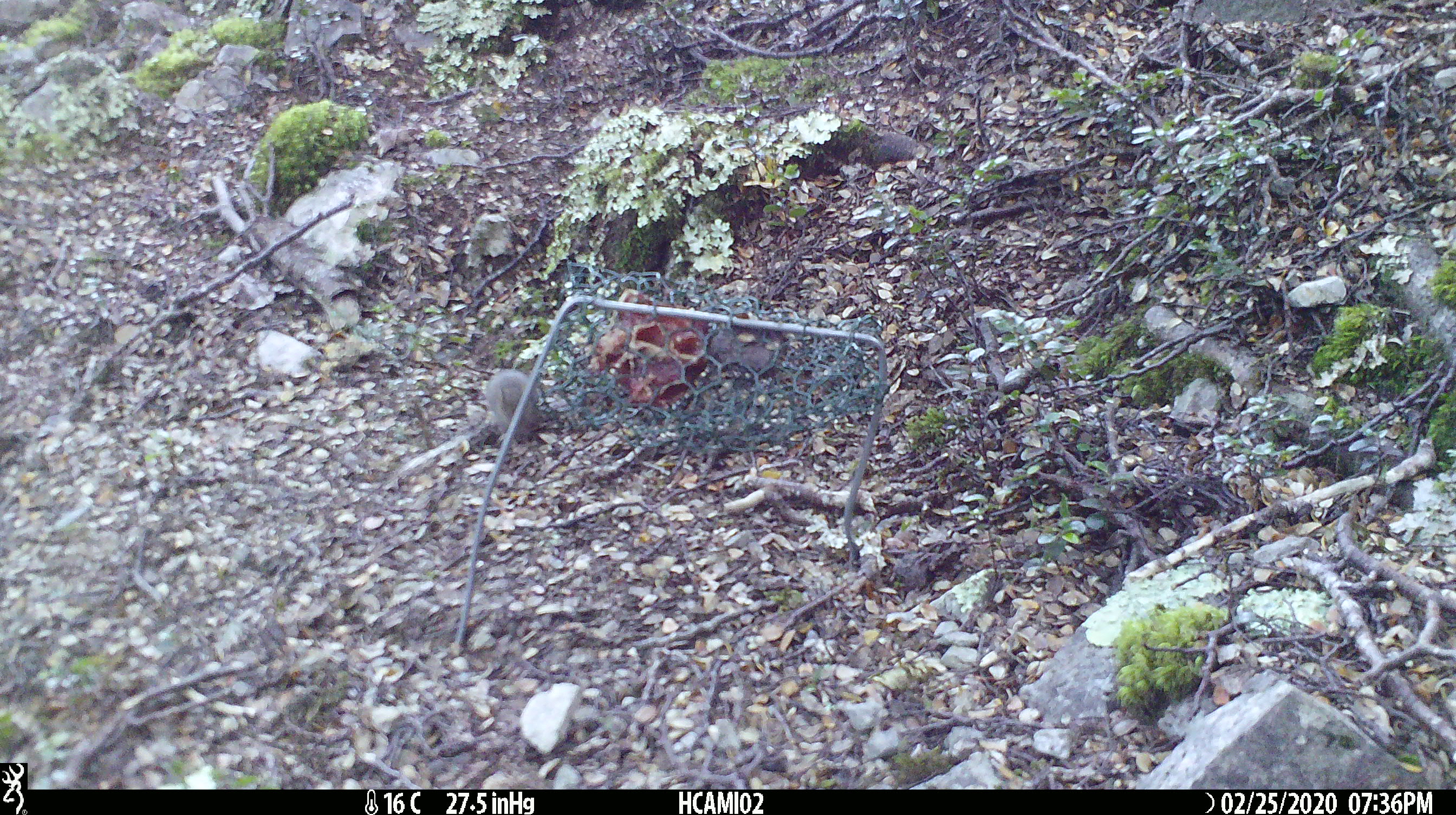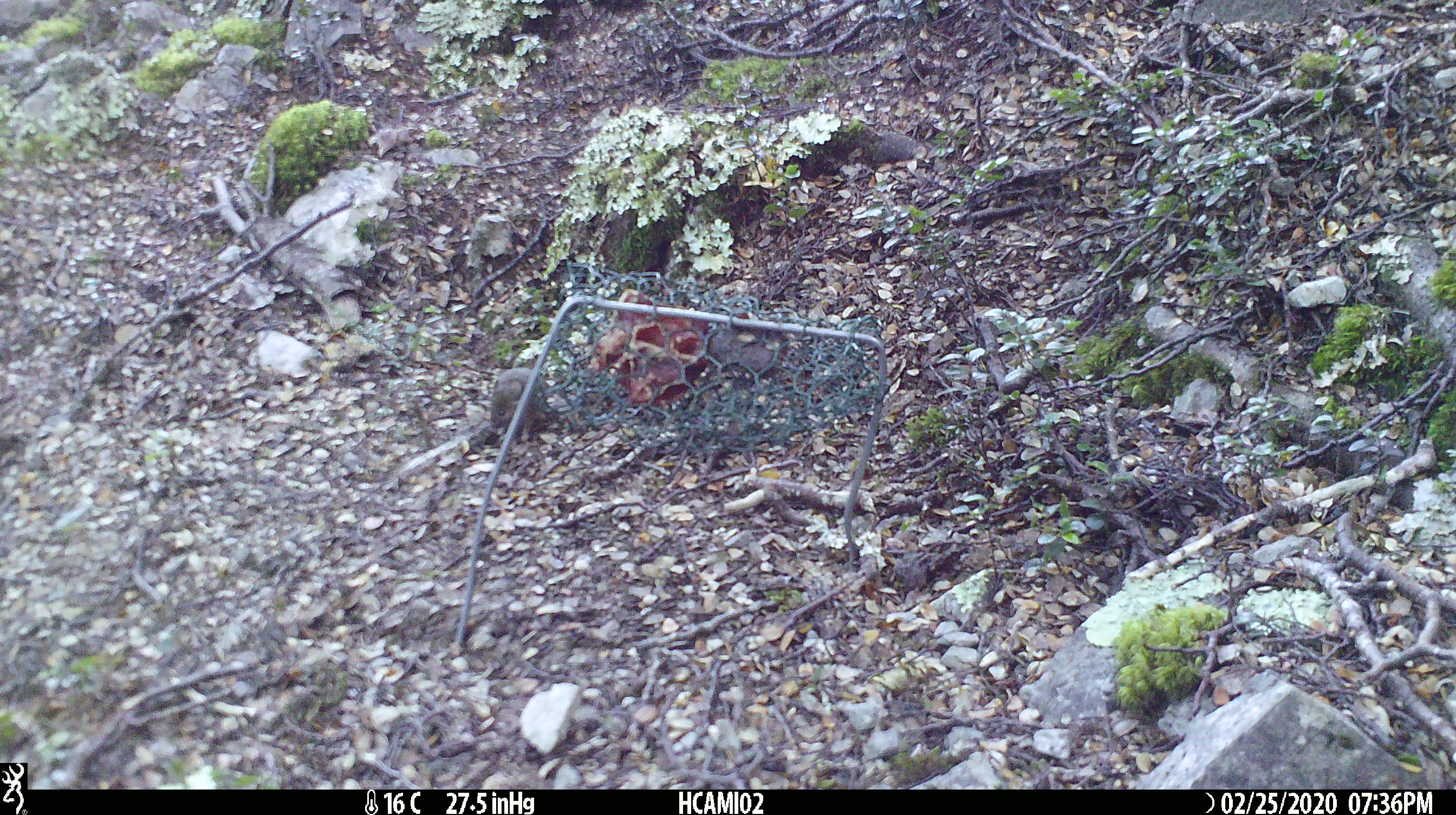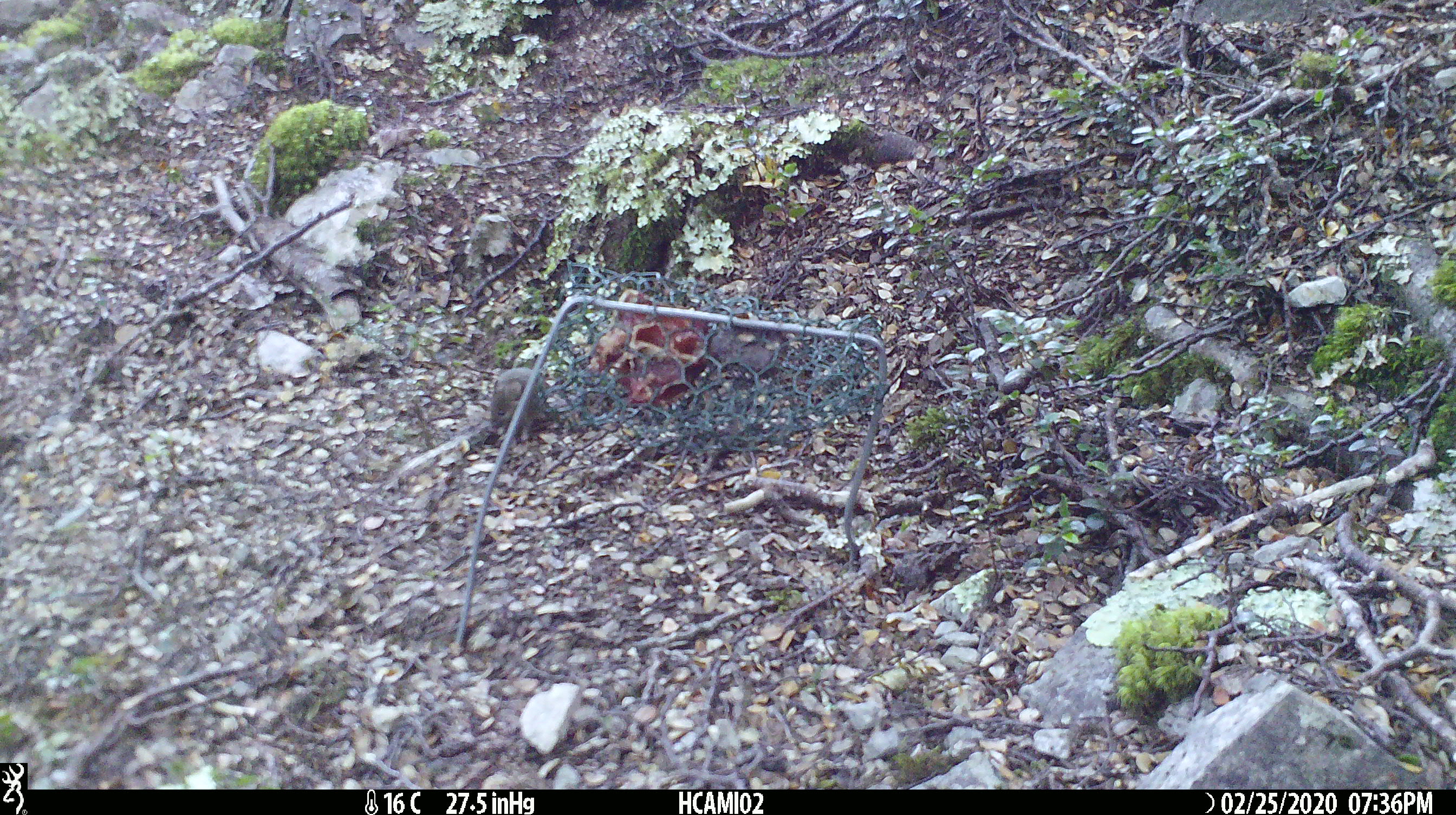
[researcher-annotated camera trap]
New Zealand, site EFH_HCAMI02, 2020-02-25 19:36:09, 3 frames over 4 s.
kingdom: Animalia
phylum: Chordata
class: Mammalia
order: Rodentia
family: Muridae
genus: Mus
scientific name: Mus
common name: mouse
Mouse (Mus).